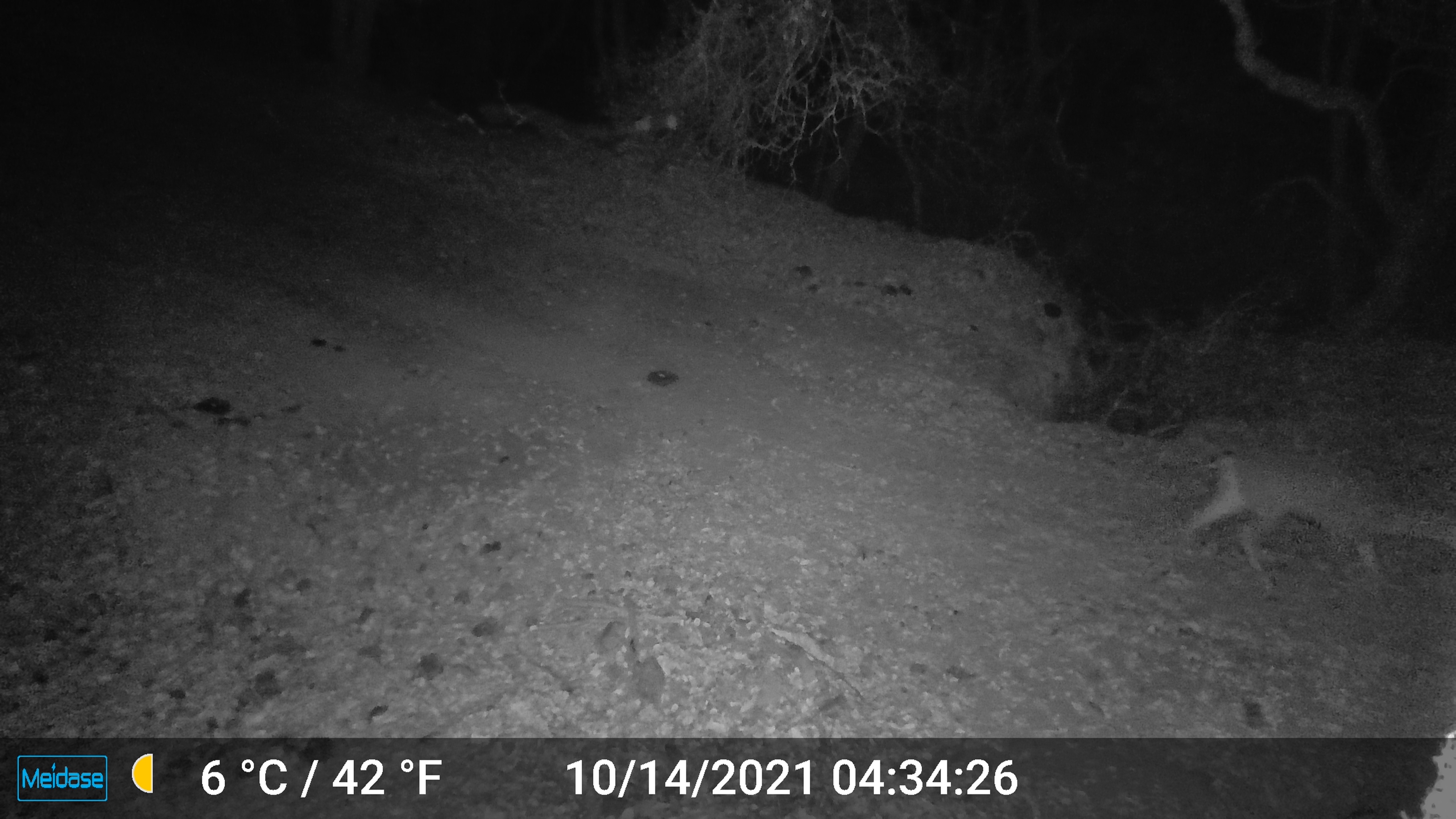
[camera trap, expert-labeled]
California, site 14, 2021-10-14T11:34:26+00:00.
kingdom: Animalia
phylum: Chordata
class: Mammalia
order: Artiodactyla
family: Cervidae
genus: Odocoileus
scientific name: Odocoileus hemionus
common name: mule deer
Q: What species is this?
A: Mule deer (Odocoileus hemionus).